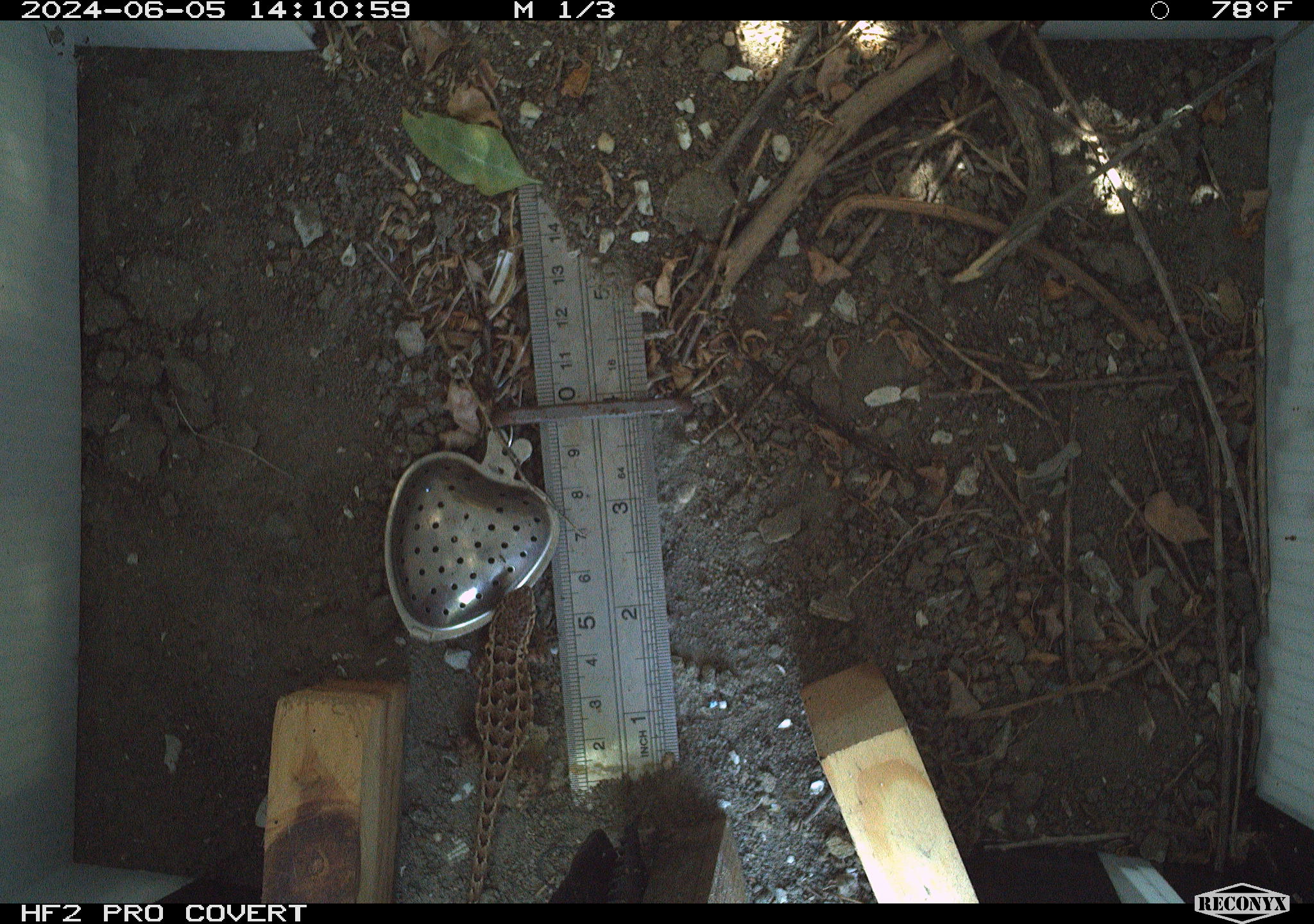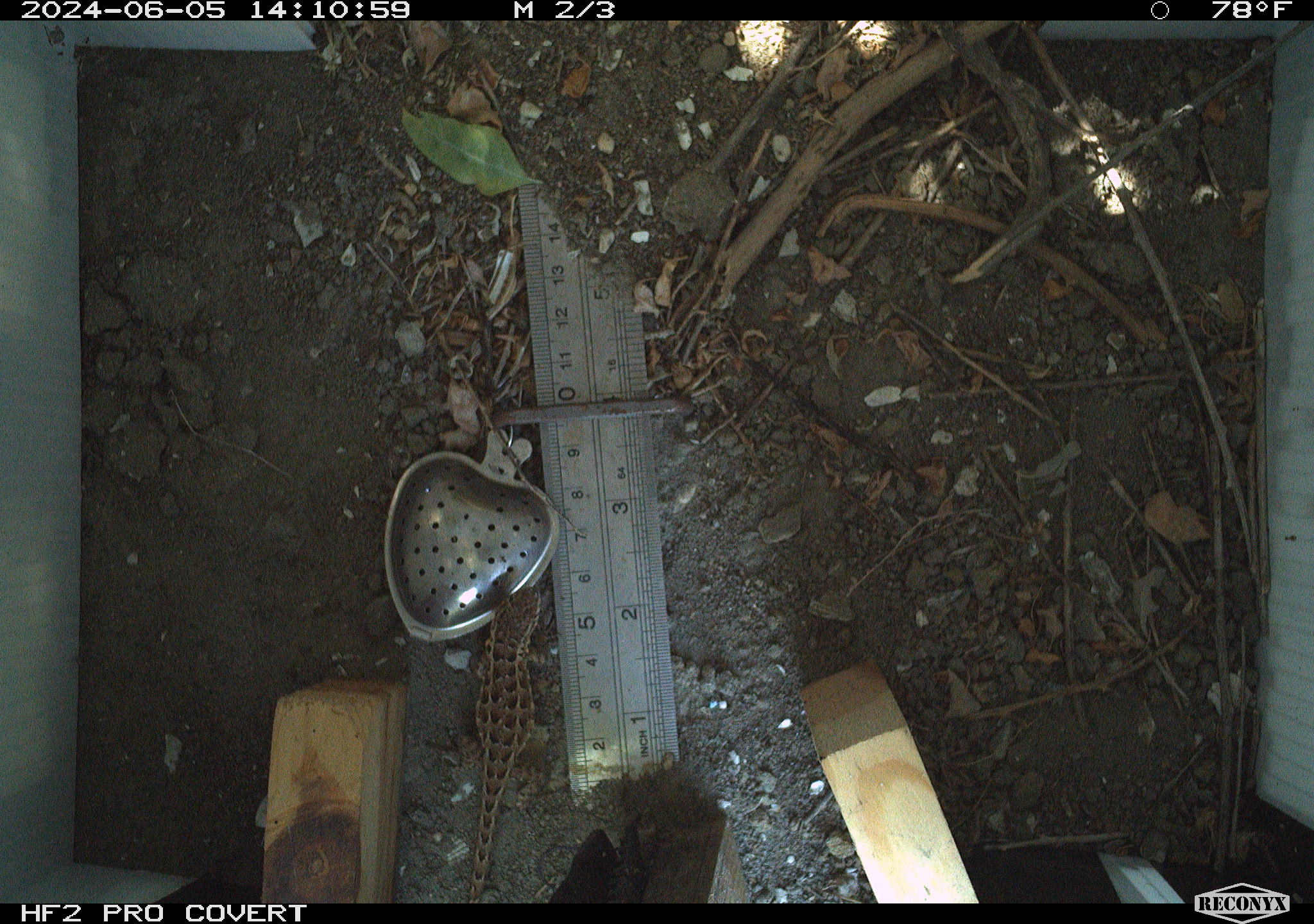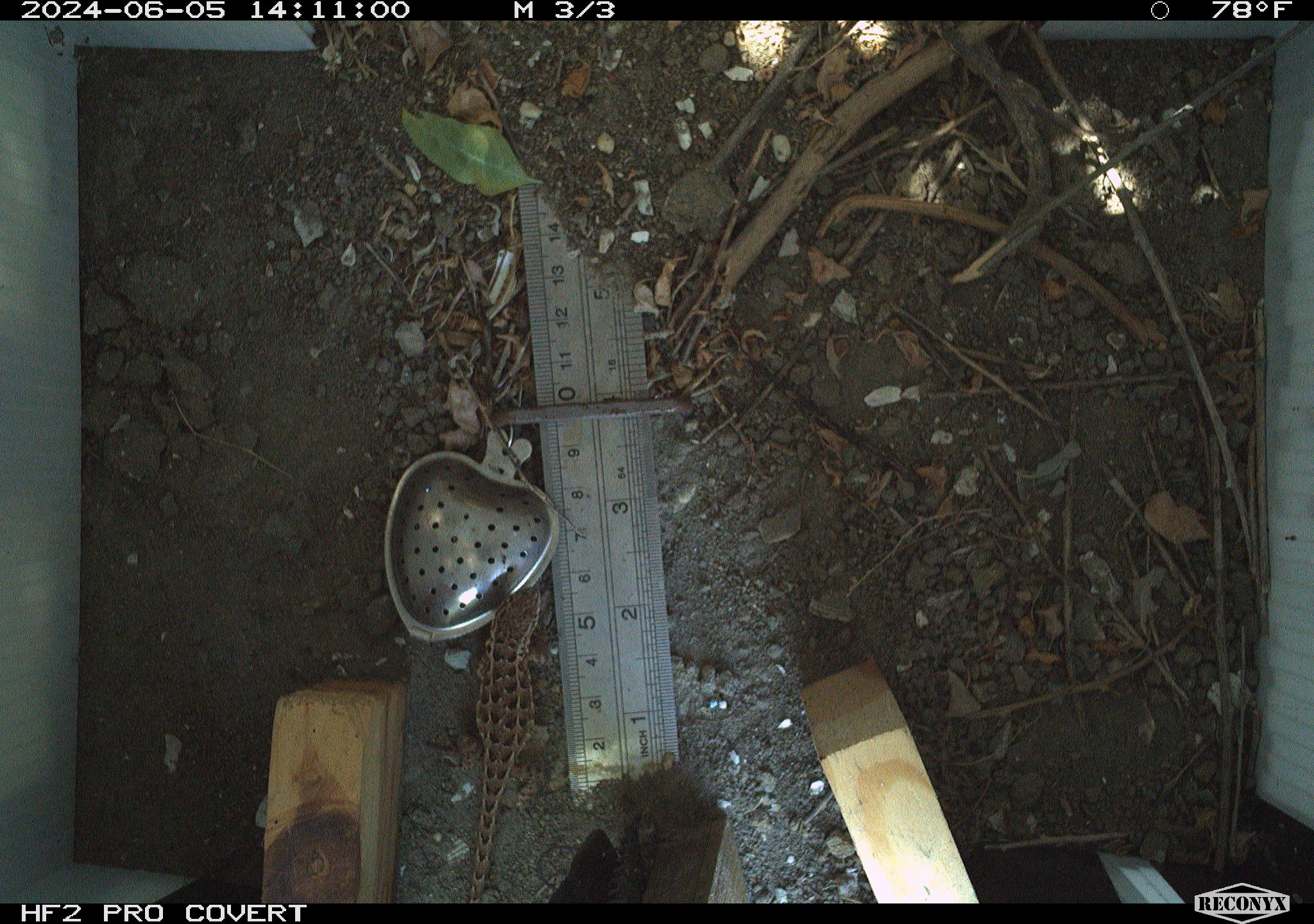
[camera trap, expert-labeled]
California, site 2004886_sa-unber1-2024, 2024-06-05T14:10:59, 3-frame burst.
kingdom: Animalia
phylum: Chordata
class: Reptilia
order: Squamata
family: Phrynosomatidae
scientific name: Phrynosomatidae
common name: phrynosomatid lizards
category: phrynosomatidae family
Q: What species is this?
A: Phrynosomatidae family (phrynosomatid lizards) (Phrynosomatidae).